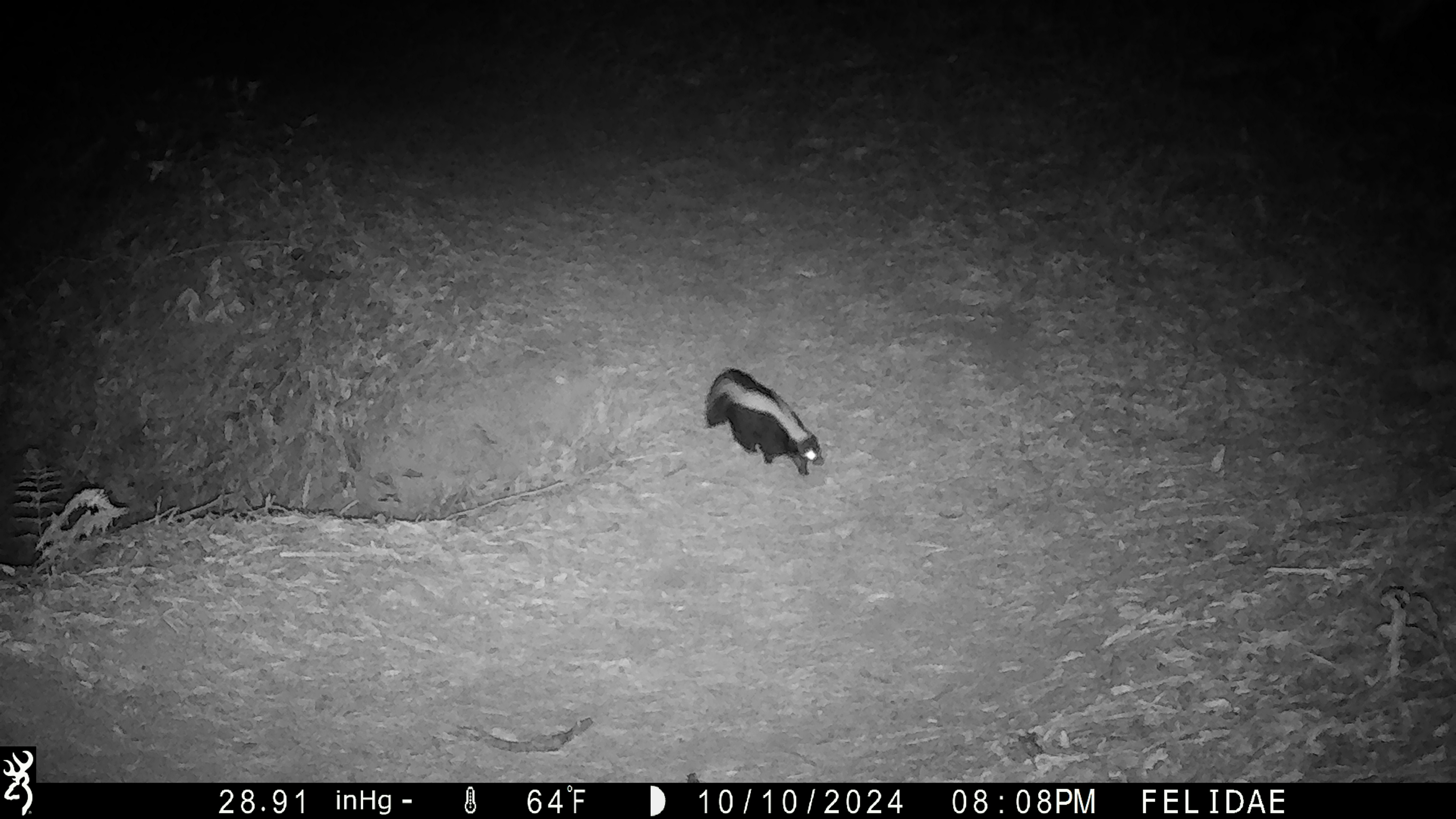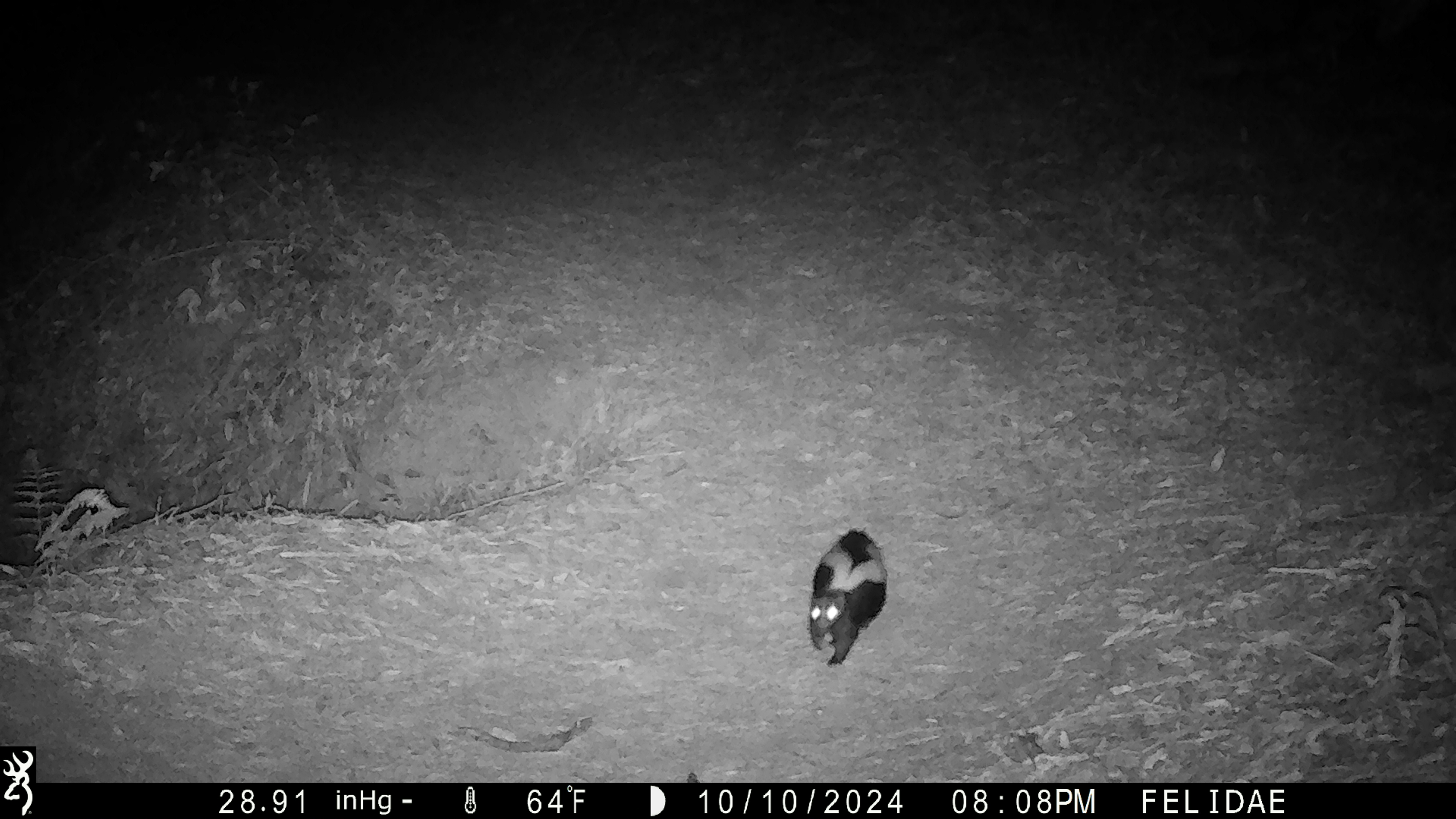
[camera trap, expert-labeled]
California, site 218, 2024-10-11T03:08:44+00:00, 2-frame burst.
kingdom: Animalia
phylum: Chordata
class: Mammalia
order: Carnivora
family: Mephitidae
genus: Mephitis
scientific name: Mephitis mephitis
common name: striped skunk